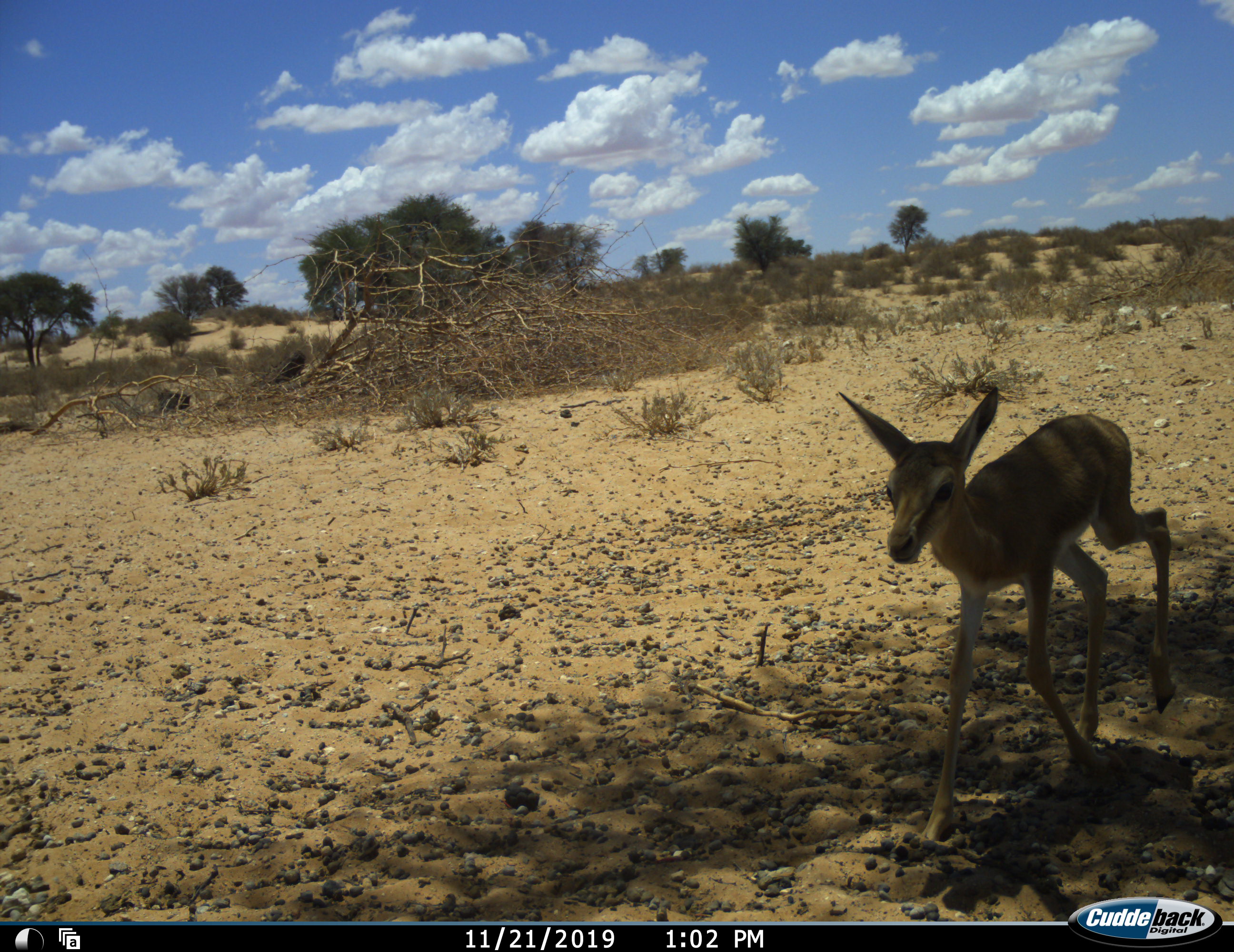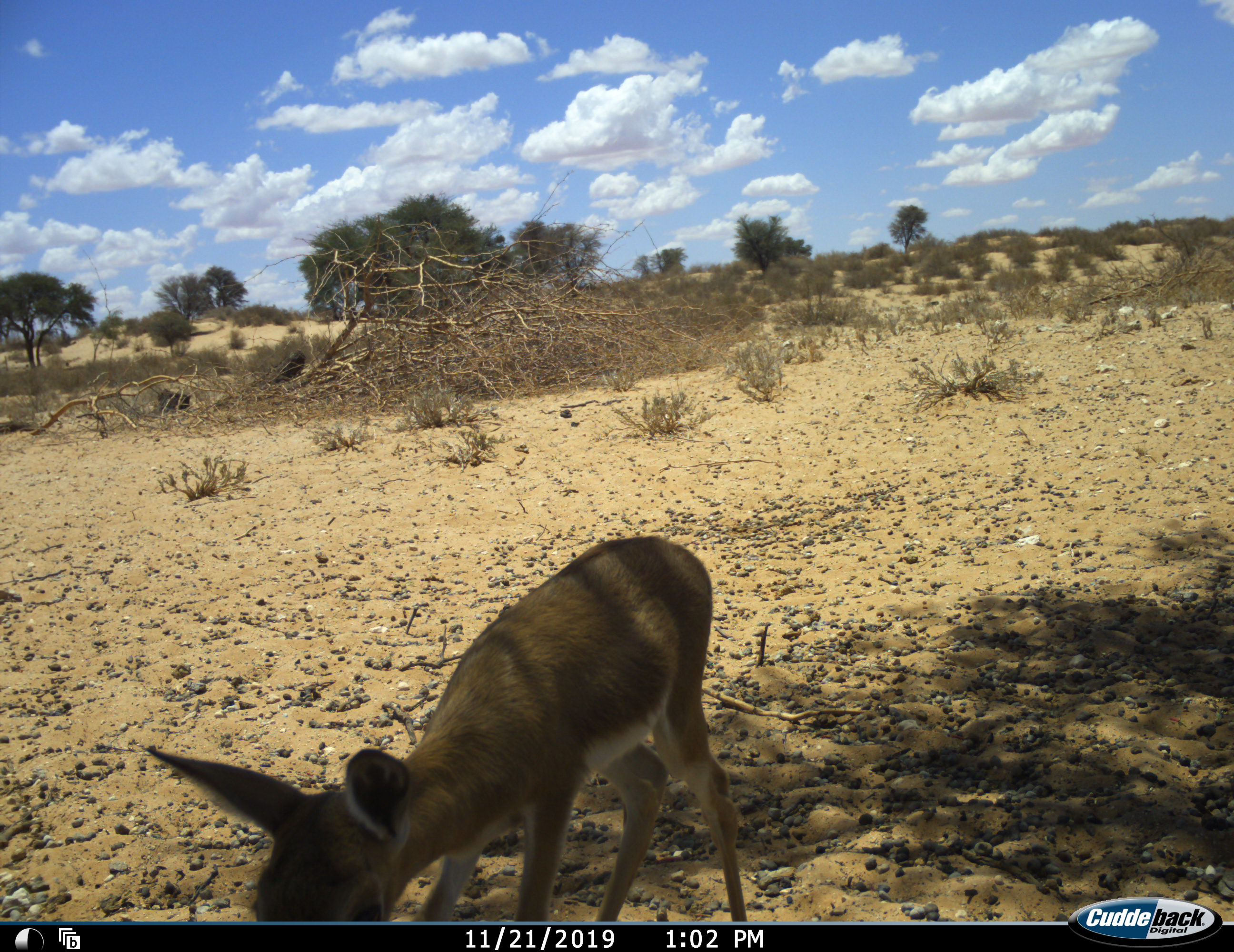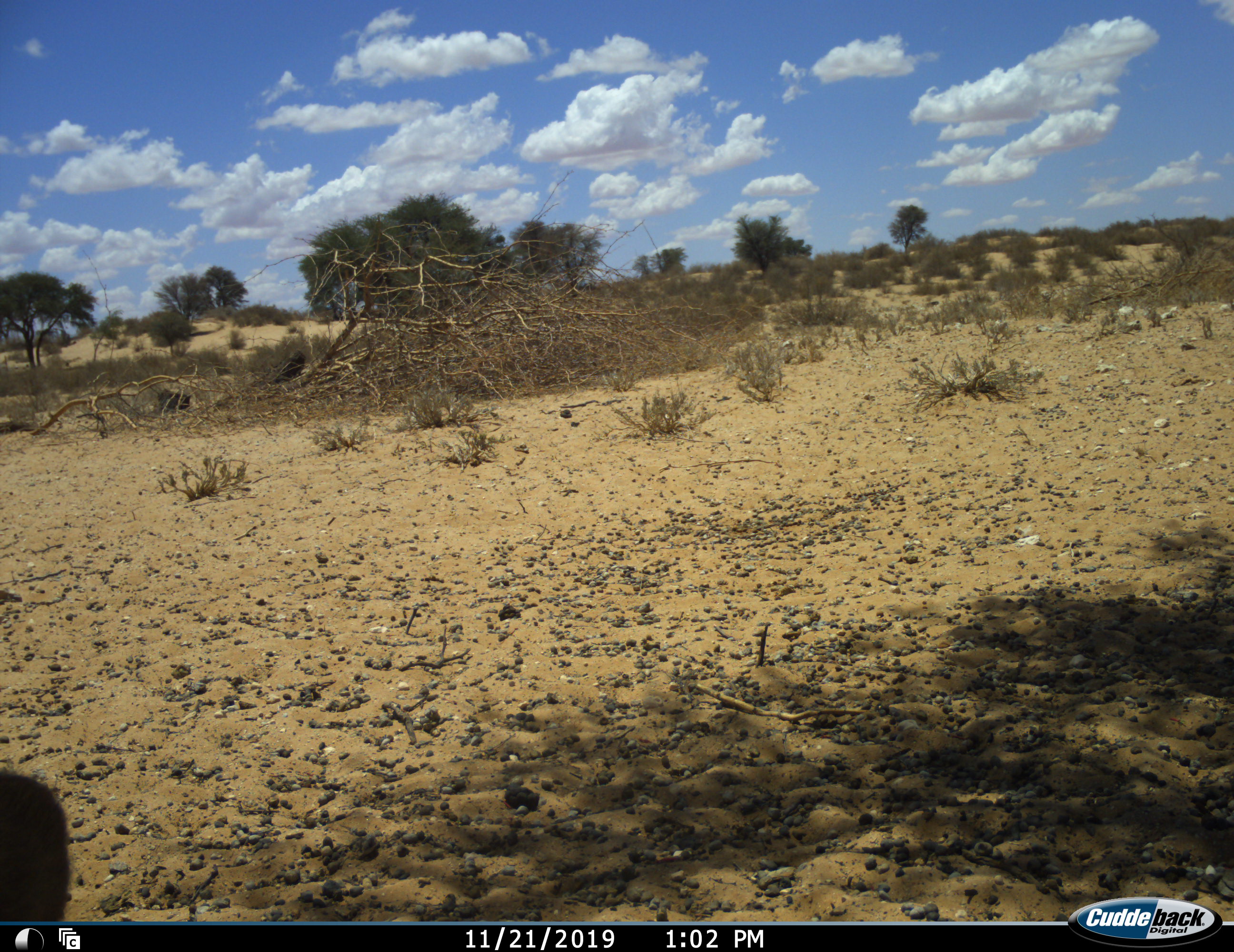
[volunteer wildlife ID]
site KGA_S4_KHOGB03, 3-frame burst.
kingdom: Animalia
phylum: Chordata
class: Mammalia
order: Artiodactyla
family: Bovidae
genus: Antidorcas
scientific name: Antidorcas marsupialis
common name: springbok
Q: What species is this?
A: Springbok (Antidorcas marsupialis).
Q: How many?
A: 1.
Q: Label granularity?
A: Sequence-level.